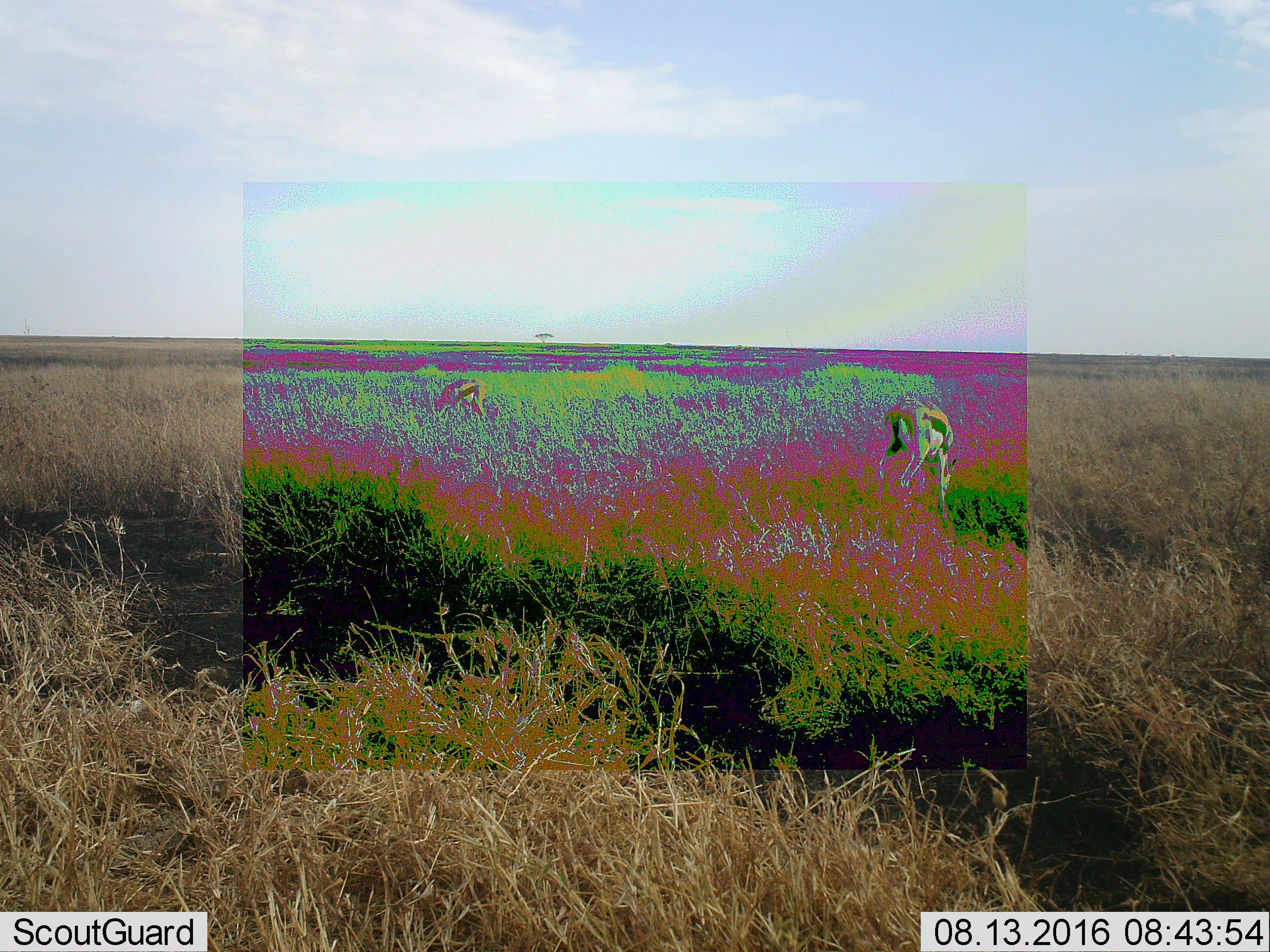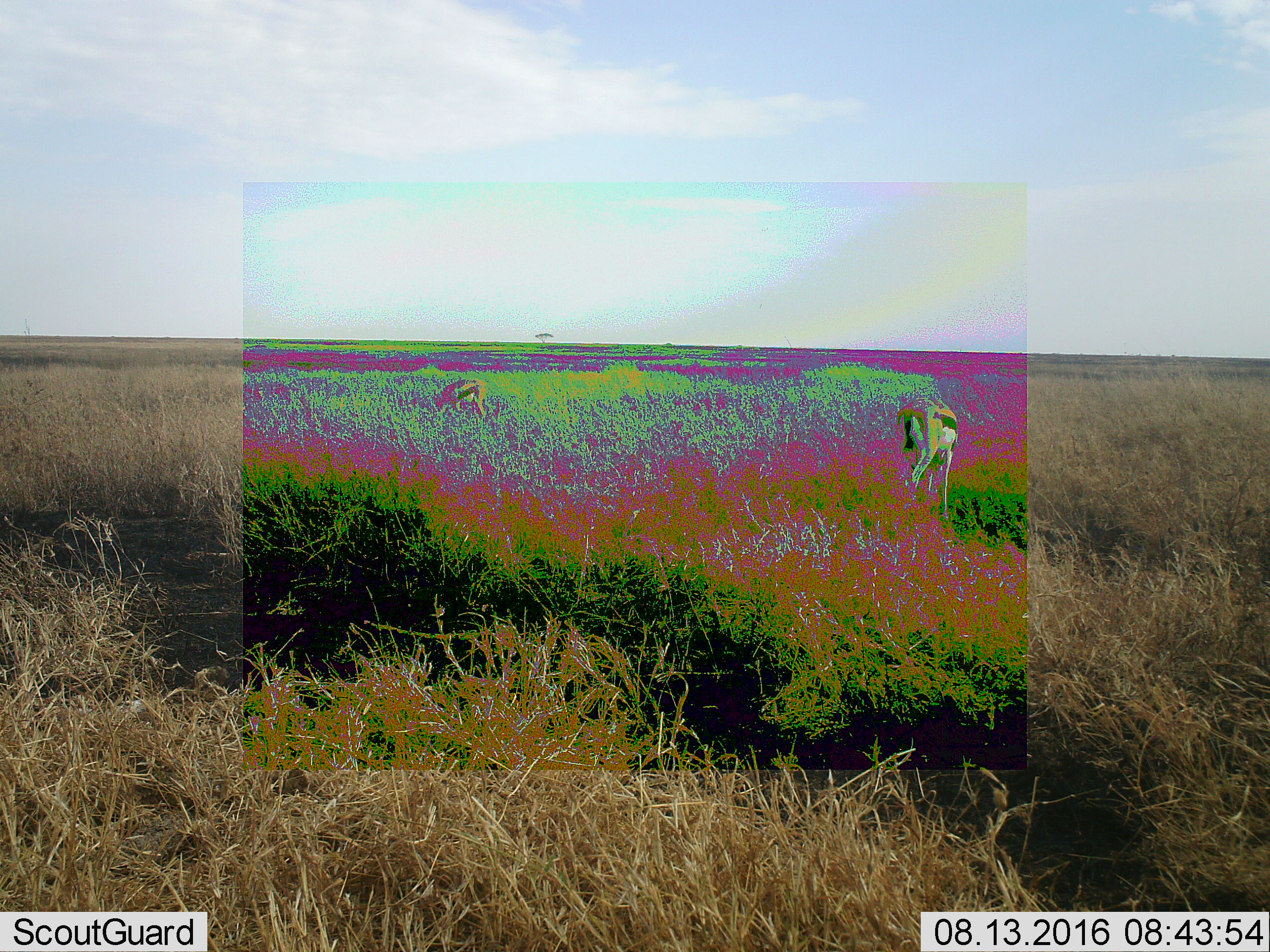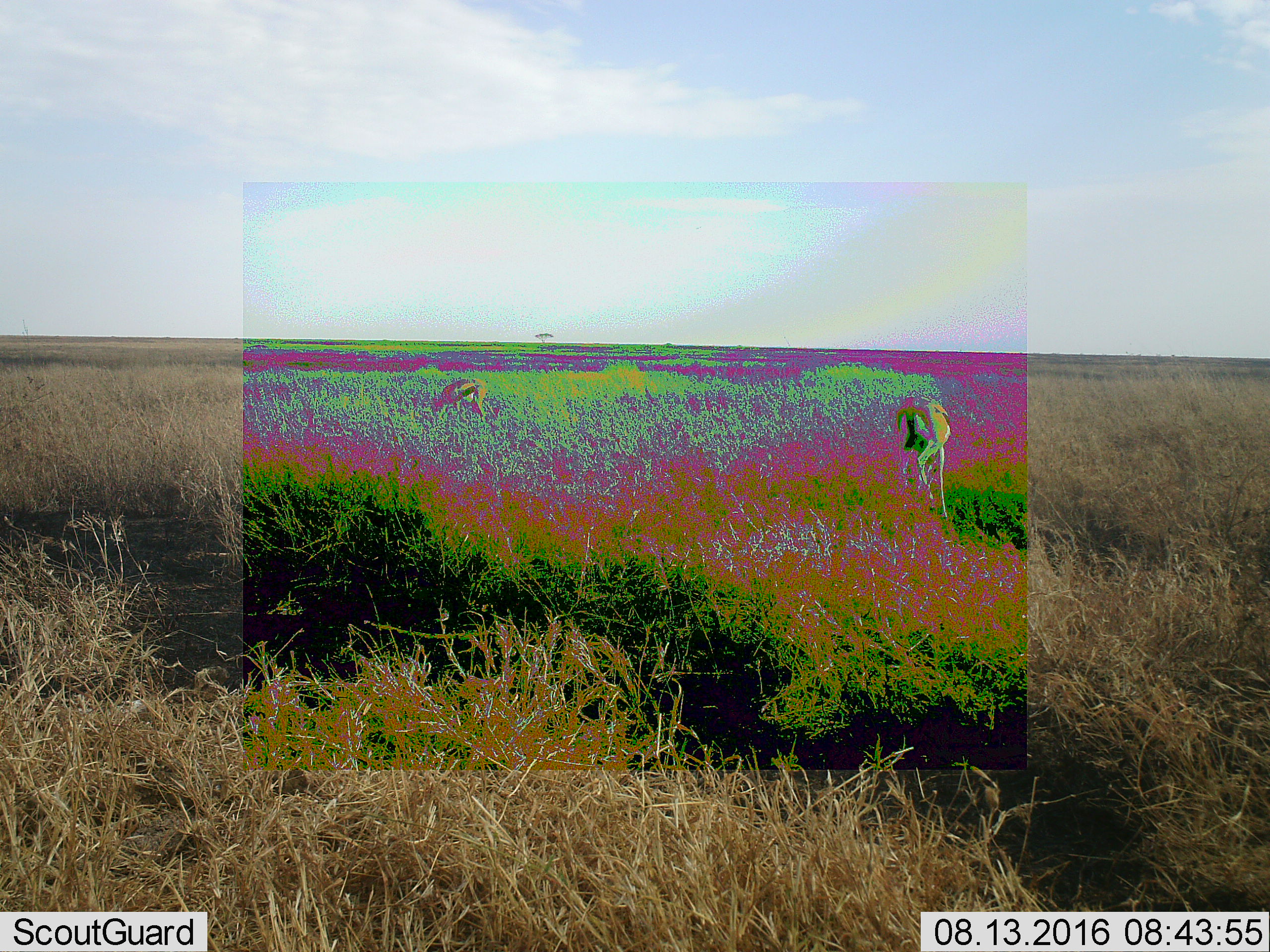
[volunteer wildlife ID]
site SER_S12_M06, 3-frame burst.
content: unidentified animal